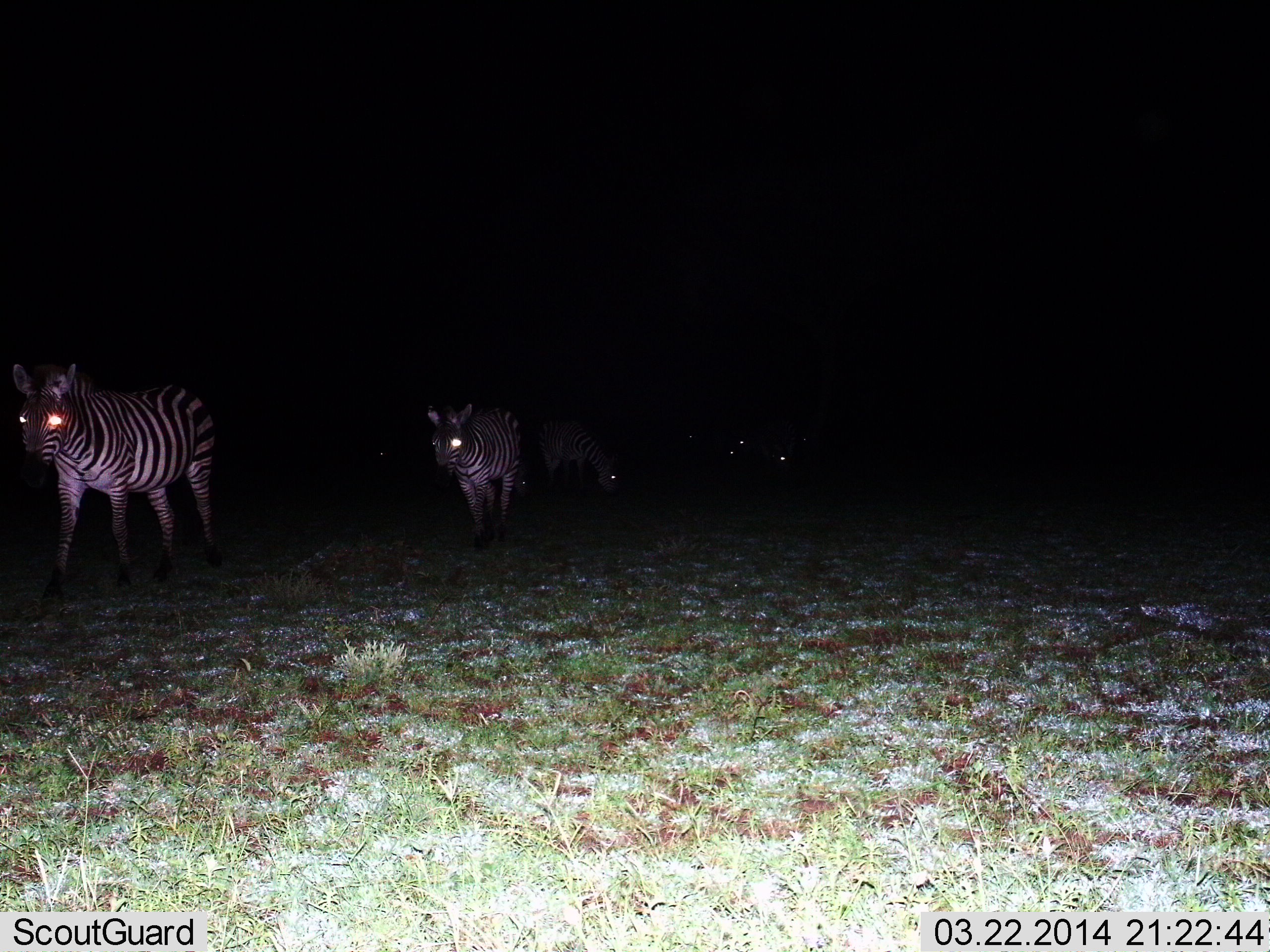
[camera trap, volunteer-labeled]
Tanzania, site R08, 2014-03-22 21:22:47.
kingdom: Animalia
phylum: Chordata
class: Mammalia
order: Perissodactyla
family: Equidae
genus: Equus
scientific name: Equus quagga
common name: plains zebra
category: zebra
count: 5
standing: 10%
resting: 0%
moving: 90%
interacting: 0%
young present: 10%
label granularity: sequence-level